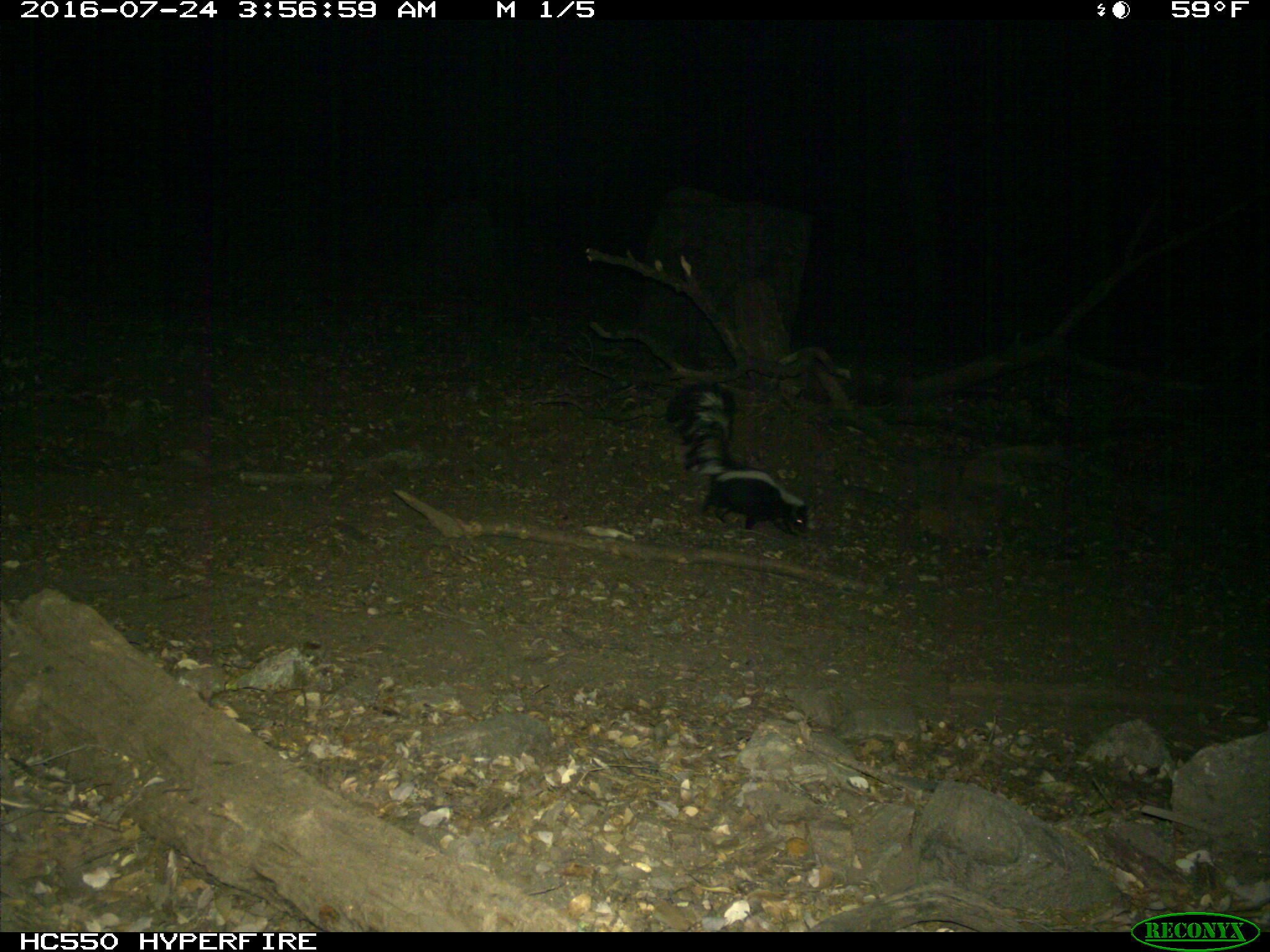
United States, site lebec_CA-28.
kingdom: Animalia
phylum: Chordata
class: Mammalia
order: Carnivora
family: Mephitidae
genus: Mephitis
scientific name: Mephitis mephitis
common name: striped skunk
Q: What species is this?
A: Mephitis mephitis (striped skunk).